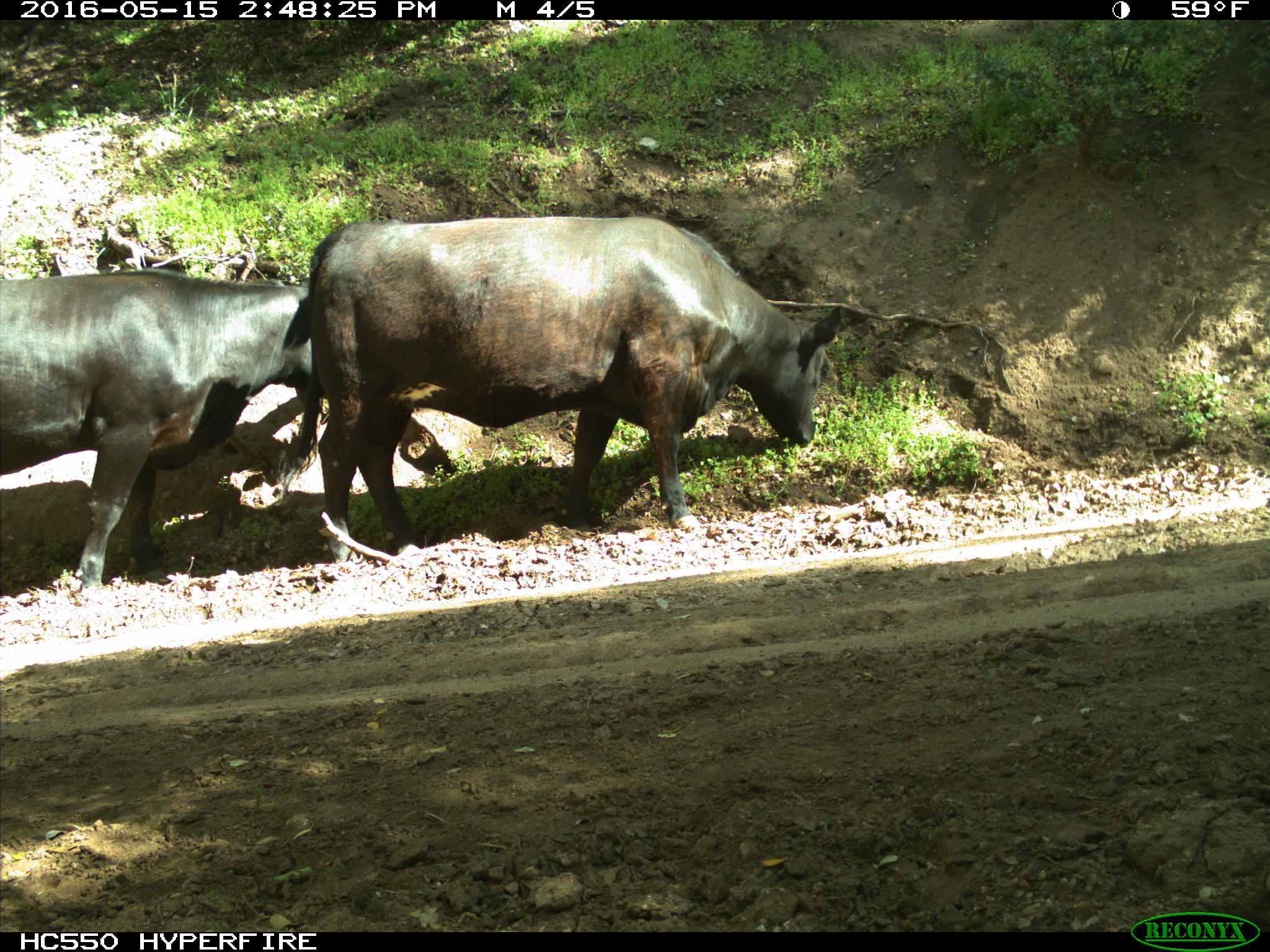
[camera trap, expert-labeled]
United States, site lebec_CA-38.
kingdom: Animalia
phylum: Chordata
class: Mammalia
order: Artiodactyla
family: Bovidae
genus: Bos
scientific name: Bos taurus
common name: domestic cow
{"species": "Bos taurus (domestic cow)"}